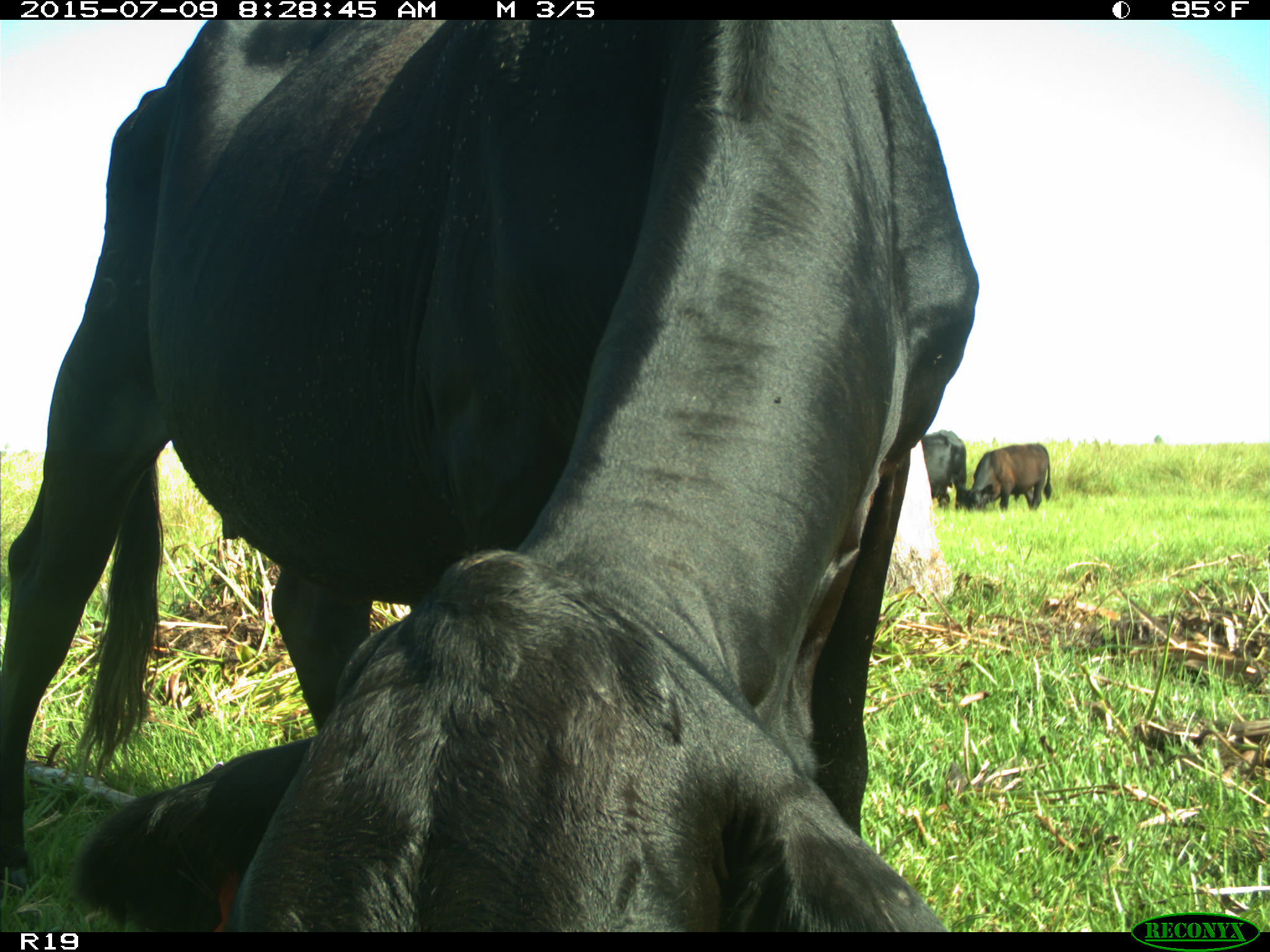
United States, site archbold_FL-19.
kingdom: Animalia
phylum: Chordata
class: Mammalia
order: Artiodactyla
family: Bovidae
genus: Bos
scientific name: Bos taurus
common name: domestic cow